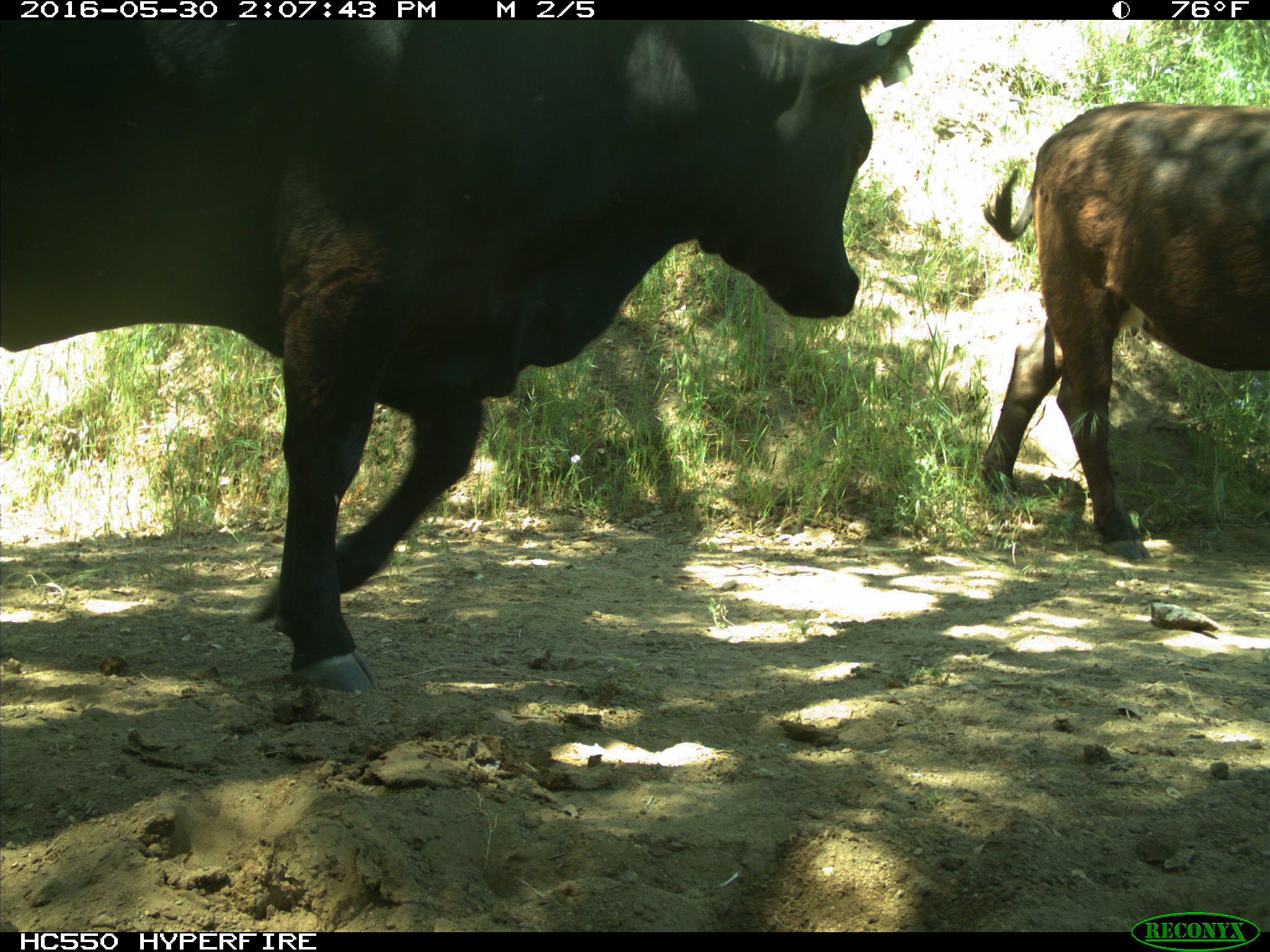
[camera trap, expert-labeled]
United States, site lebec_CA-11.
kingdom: Animalia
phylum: Chordata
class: Mammalia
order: Artiodactyla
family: Bovidae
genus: Bos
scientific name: Bos taurus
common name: domestic cow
Bos taurus (domestic cow).